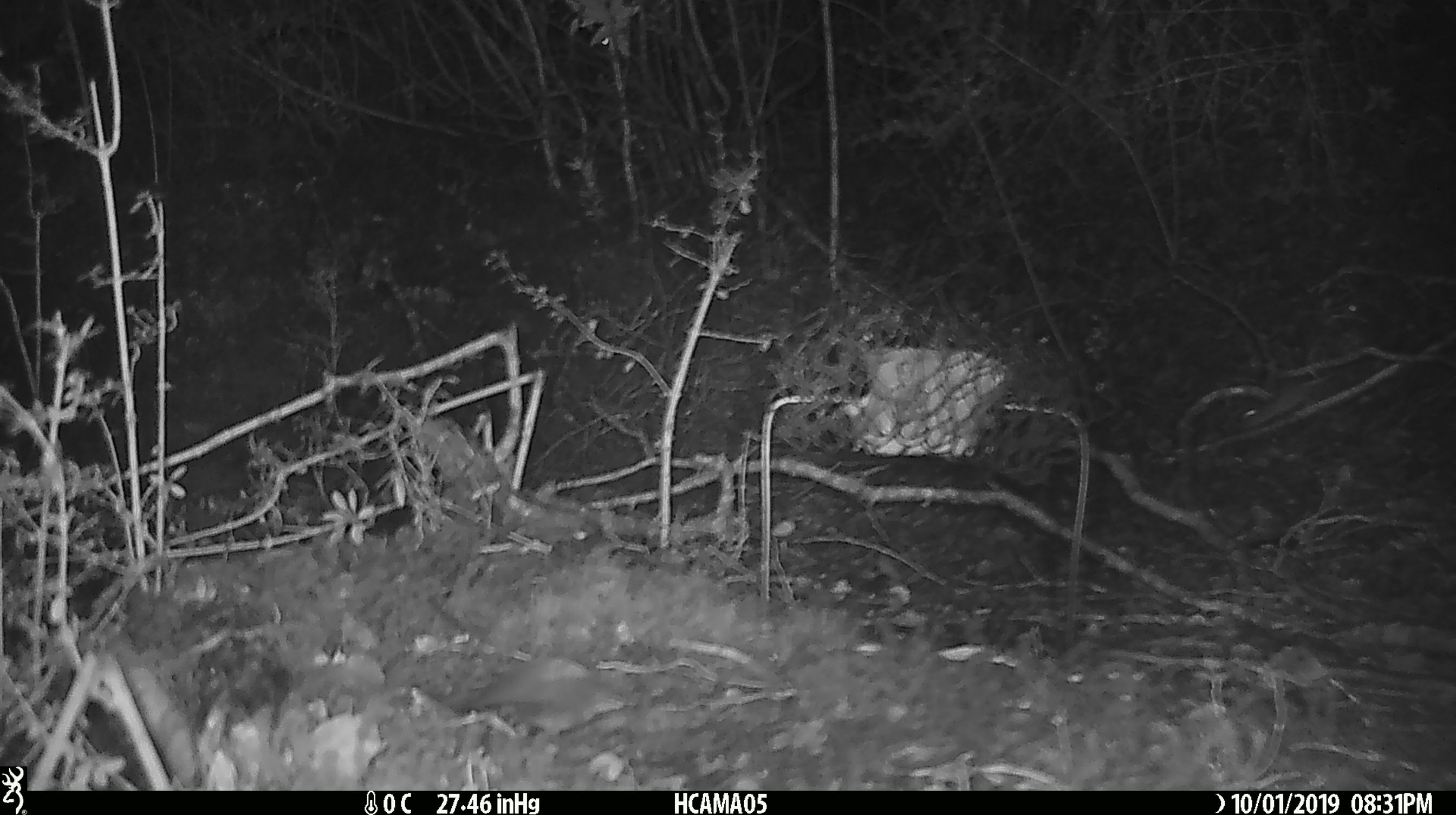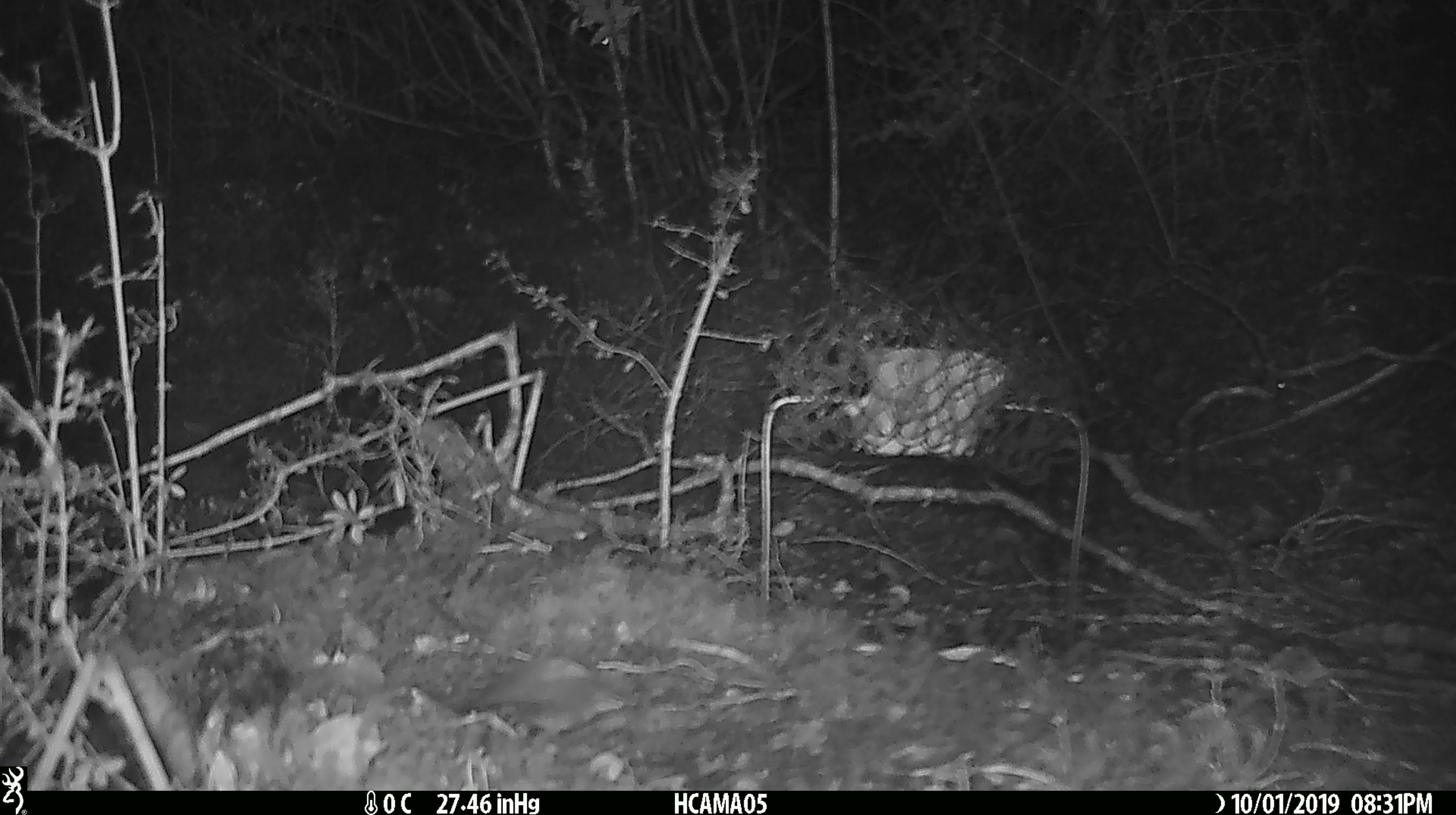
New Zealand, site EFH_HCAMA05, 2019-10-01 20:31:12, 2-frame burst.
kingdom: Animalia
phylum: Chordata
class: Mammalia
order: Rodentia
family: Muridae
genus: Mus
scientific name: Mus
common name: mouse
Mouse (Mus).